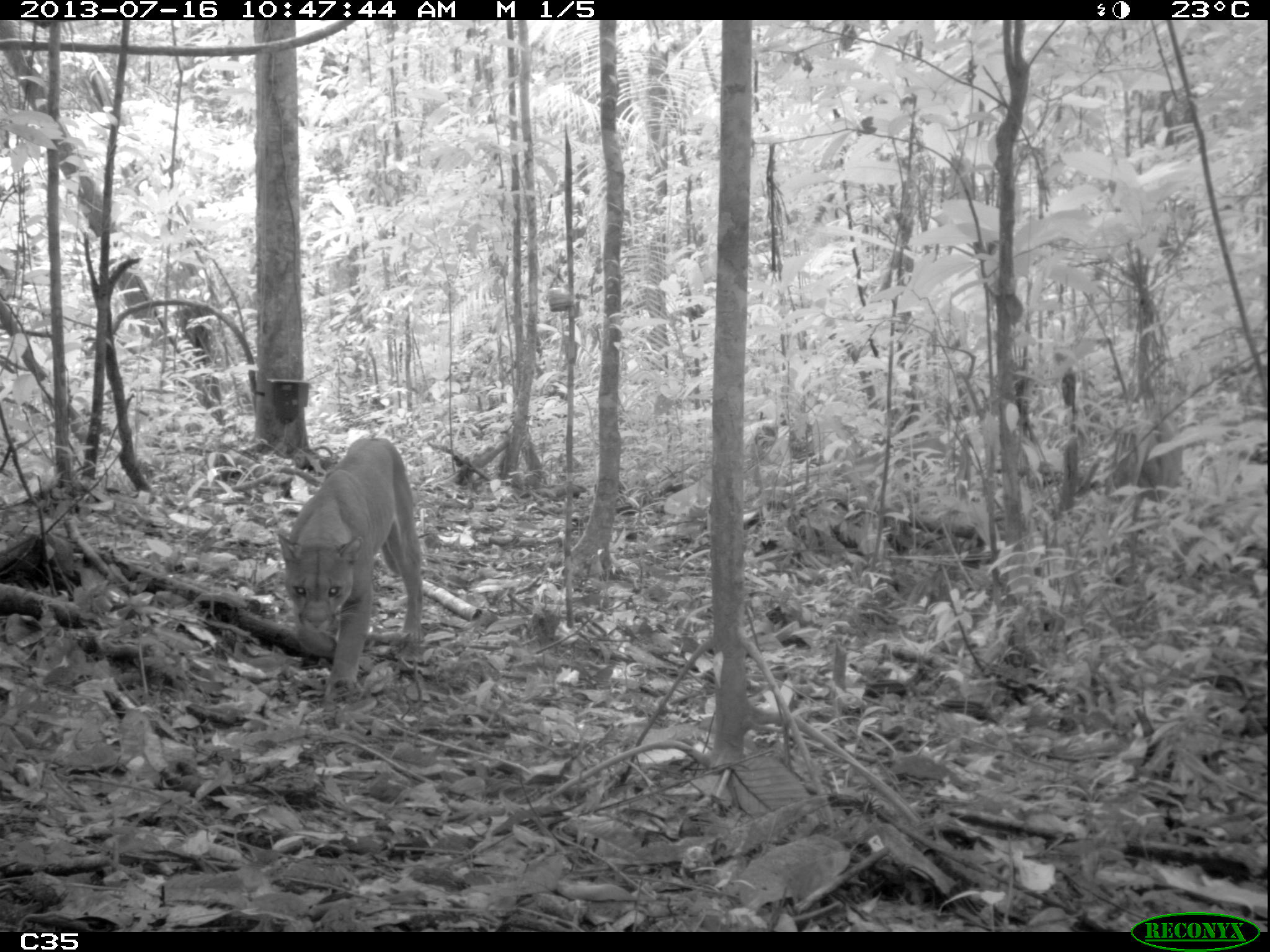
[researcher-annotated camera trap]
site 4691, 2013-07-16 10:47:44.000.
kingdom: Animalia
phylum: Chordata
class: Mammalia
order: Carnivora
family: Felidae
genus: Puma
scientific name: Puma concolor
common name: mountain lion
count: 1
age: adult